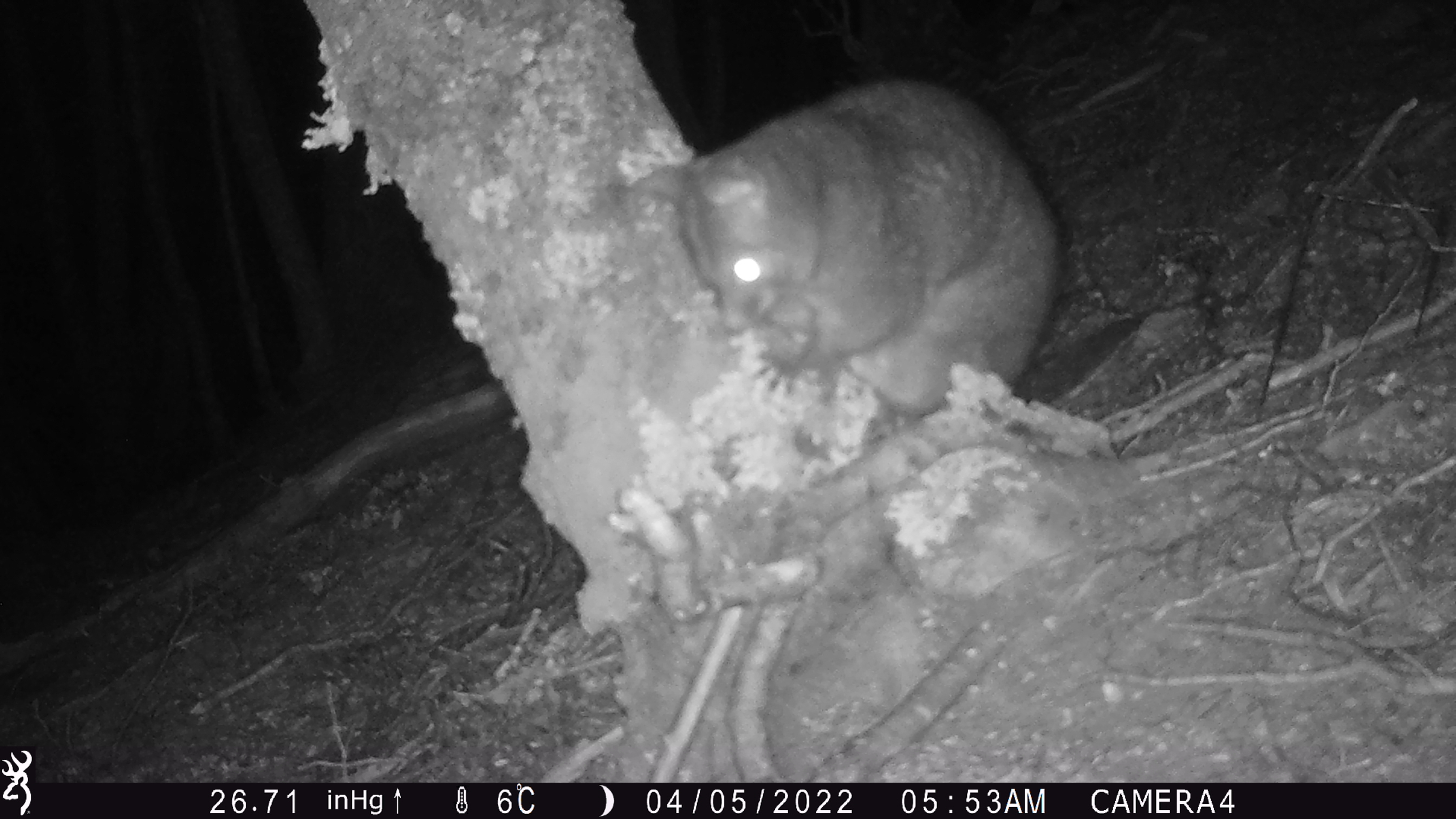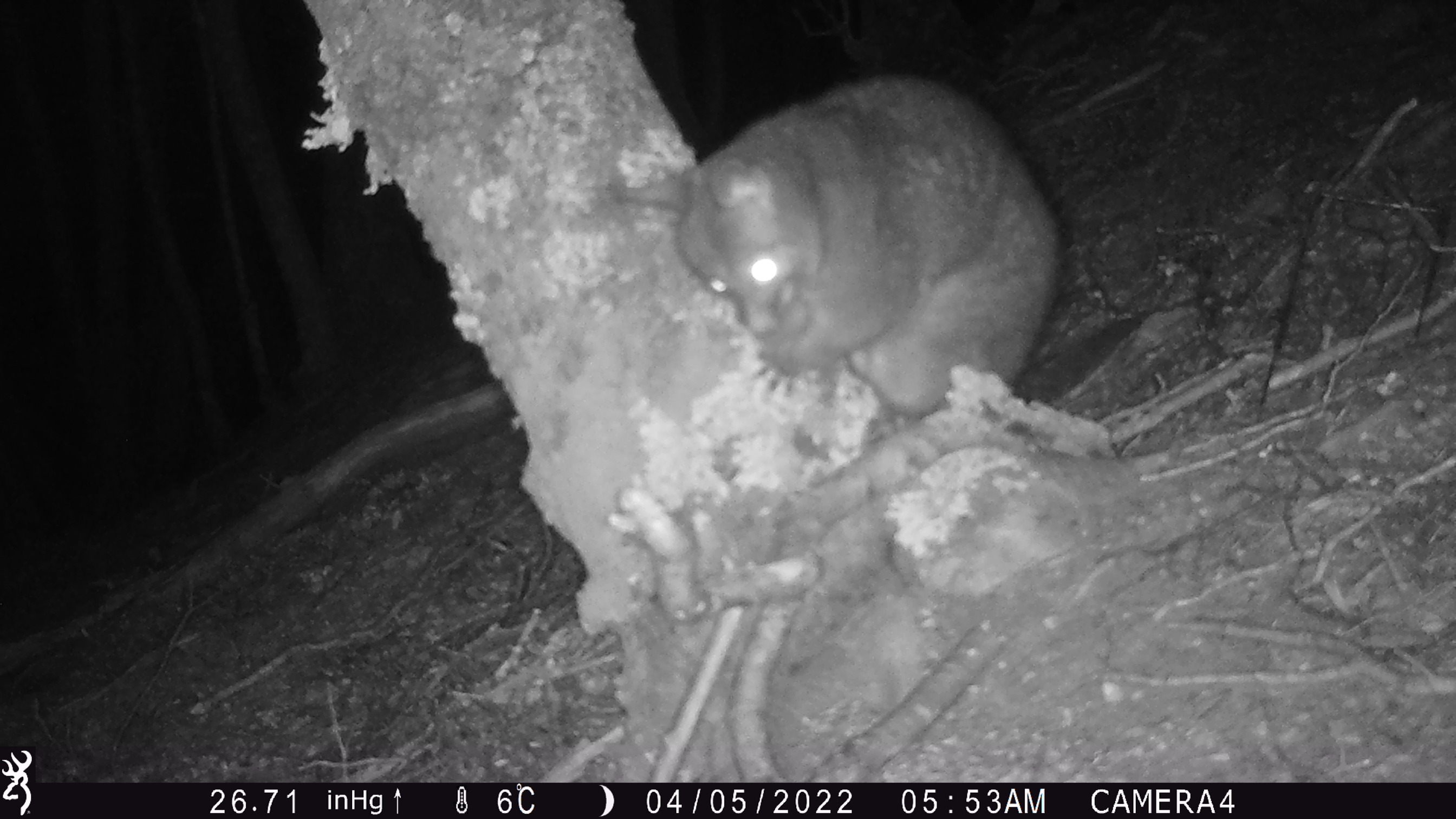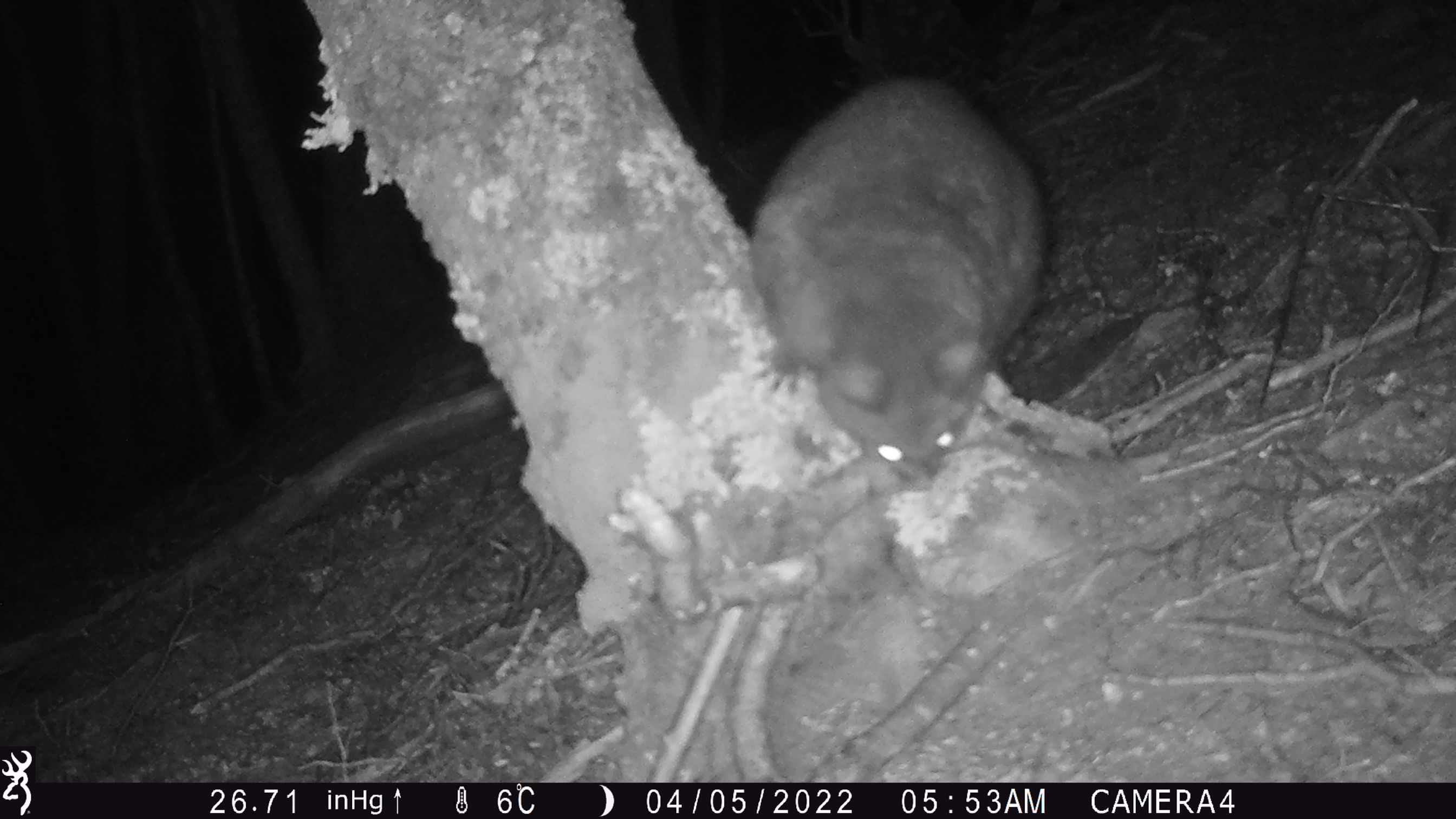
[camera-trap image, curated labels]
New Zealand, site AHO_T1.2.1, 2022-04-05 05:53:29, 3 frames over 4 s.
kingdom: Animalia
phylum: Chordata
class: Mammalia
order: Diprotodontia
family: Phalangeridae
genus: Trichosurus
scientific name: Trichosurus vulpecula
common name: common brushtail possum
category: possum